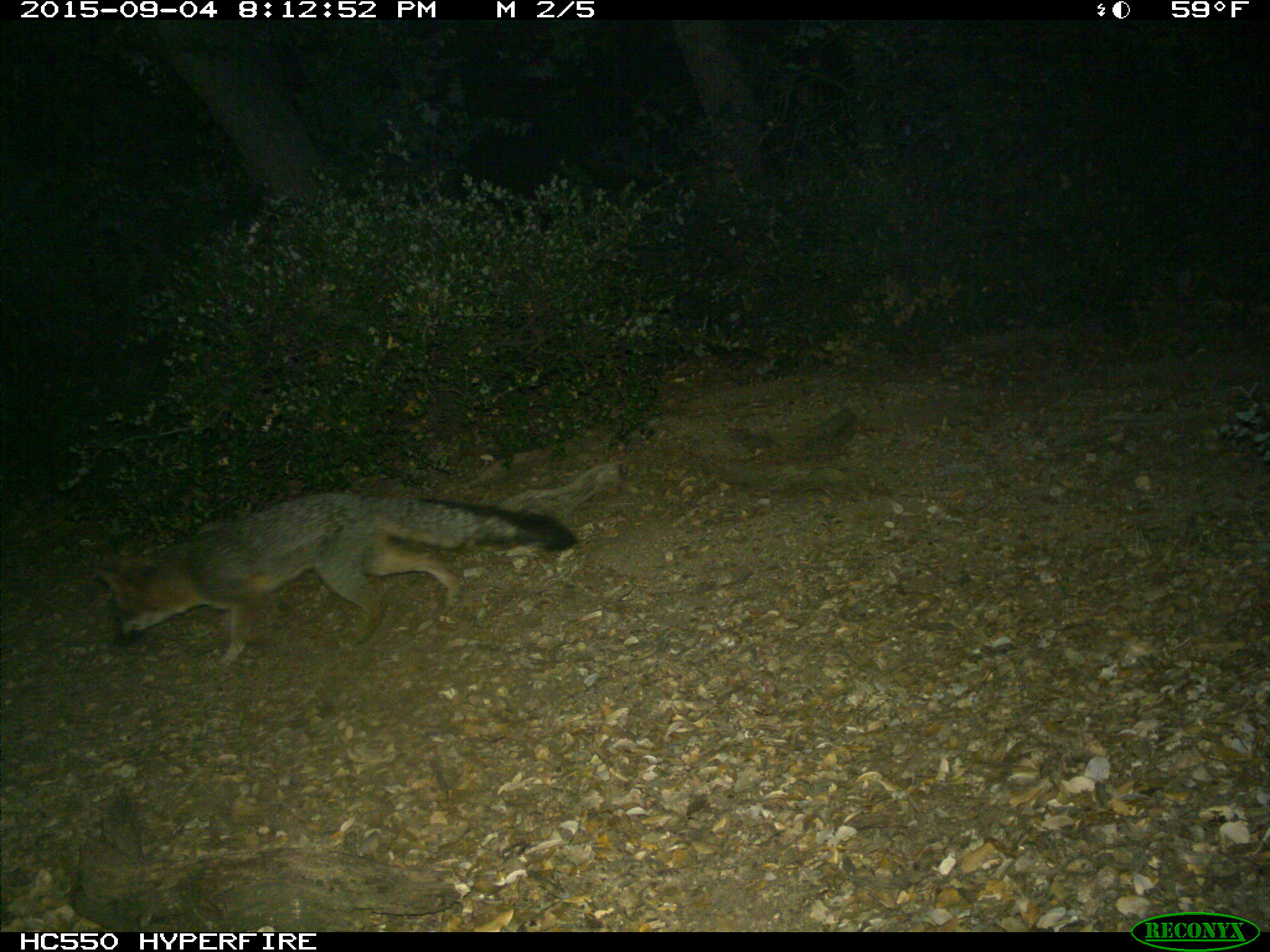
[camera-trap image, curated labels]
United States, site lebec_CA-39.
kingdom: Animalia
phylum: Chordata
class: Mammalia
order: Carnivora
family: Canidae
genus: Urocyon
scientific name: Urocyon cinereoargenteus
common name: gray fox